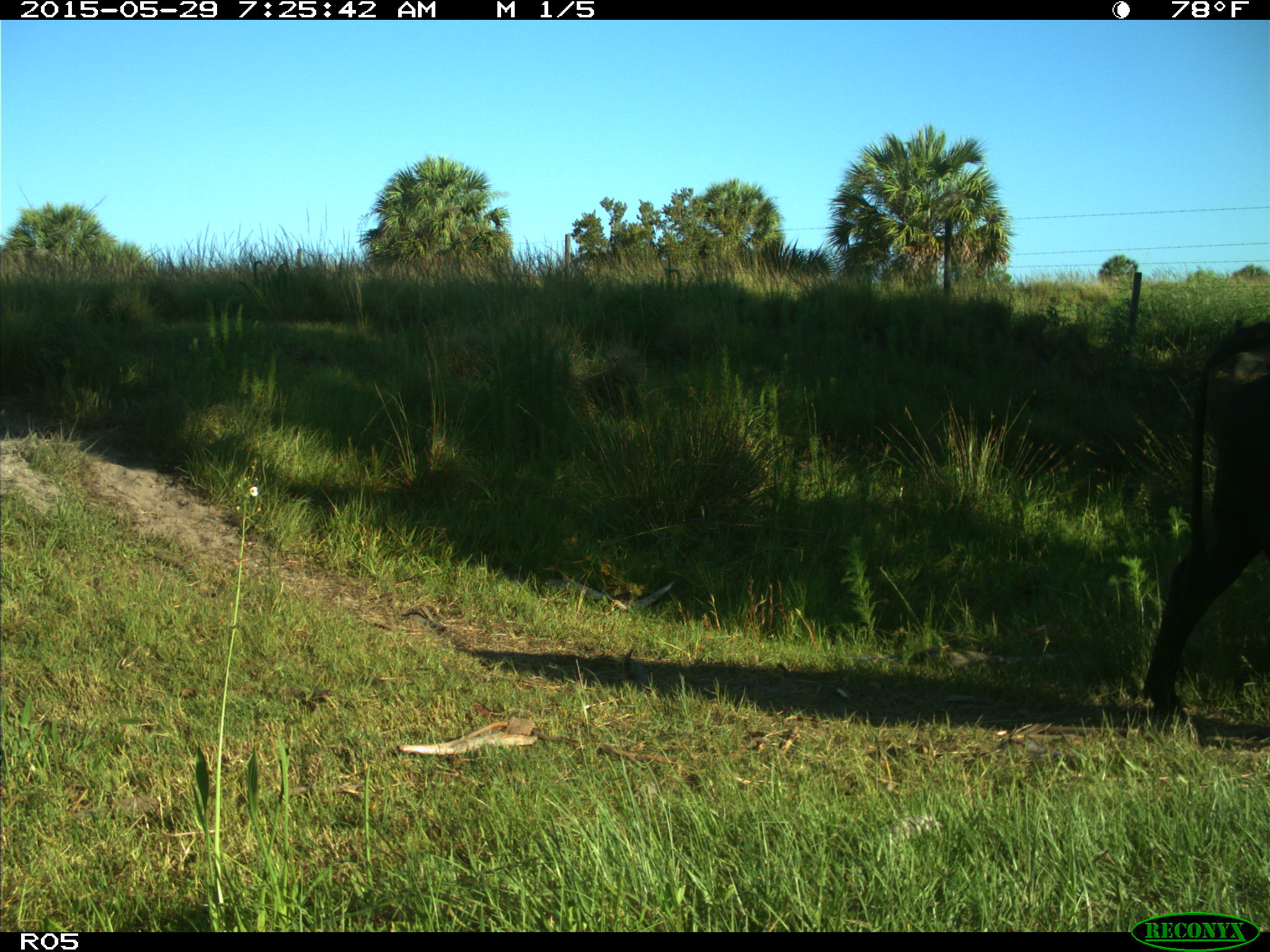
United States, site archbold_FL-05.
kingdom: Animalia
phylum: Chordata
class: Mammalia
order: Artiodactyla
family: Bovidae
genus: Bos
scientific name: Bos taurus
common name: domestic cow